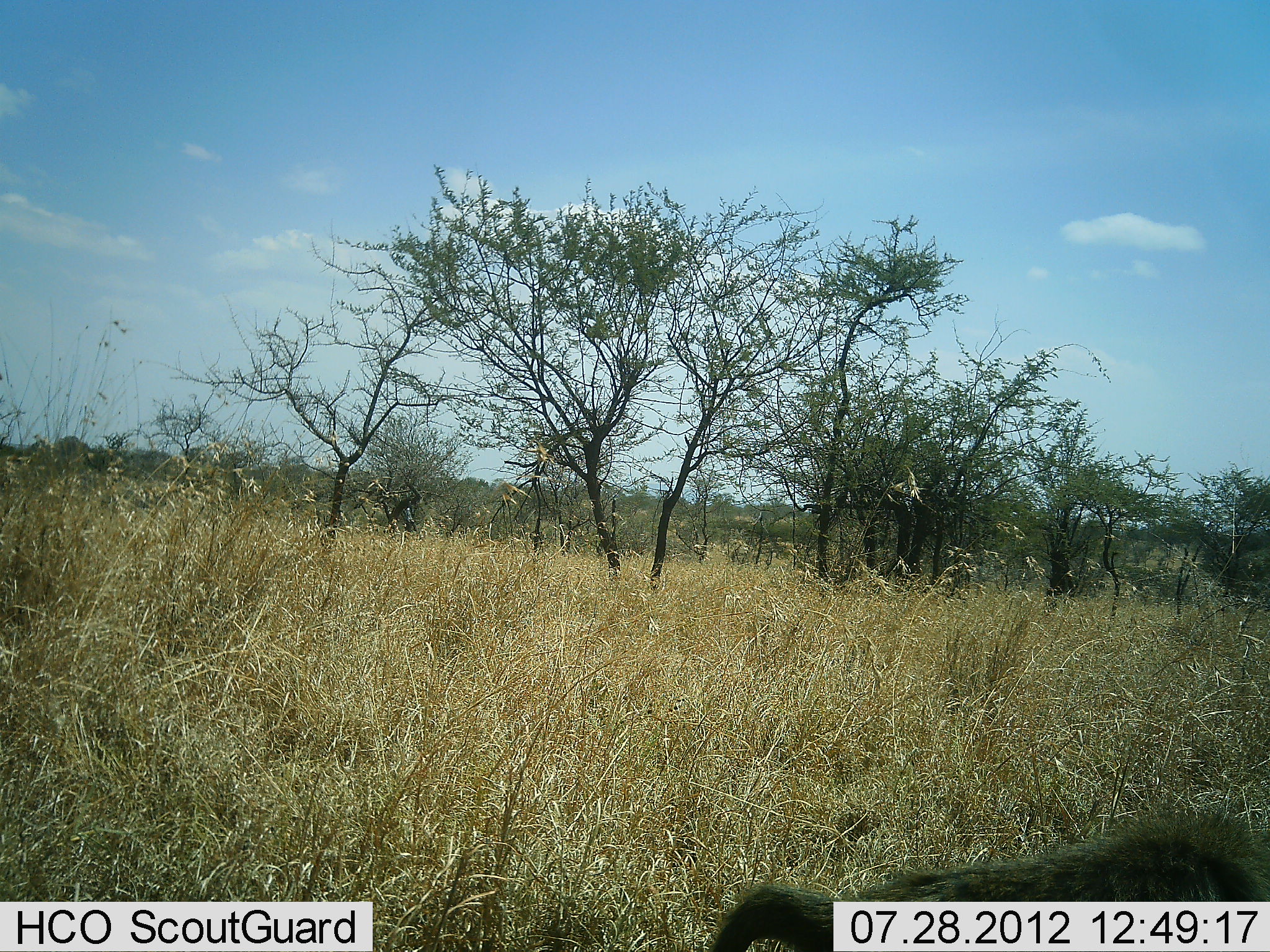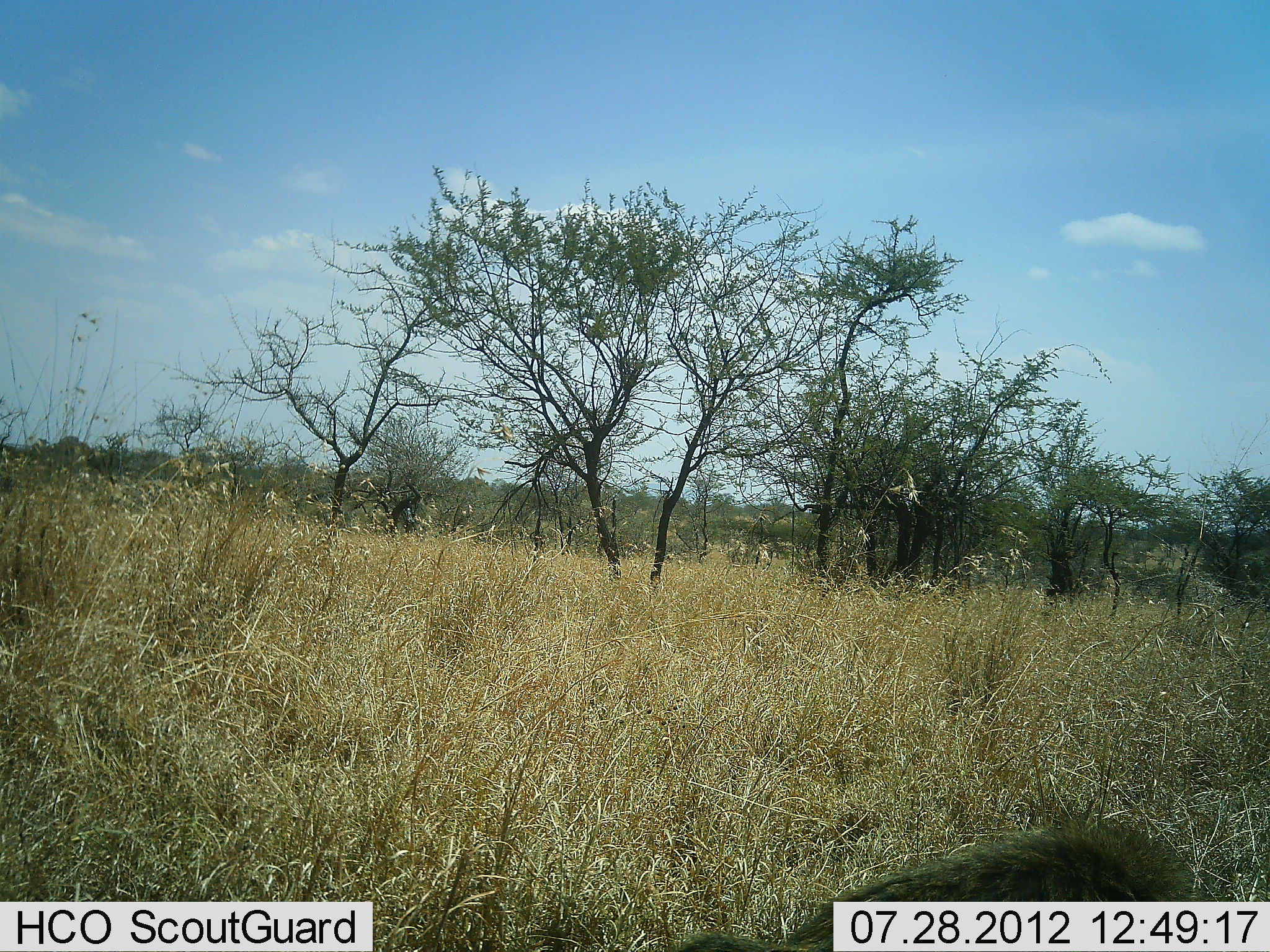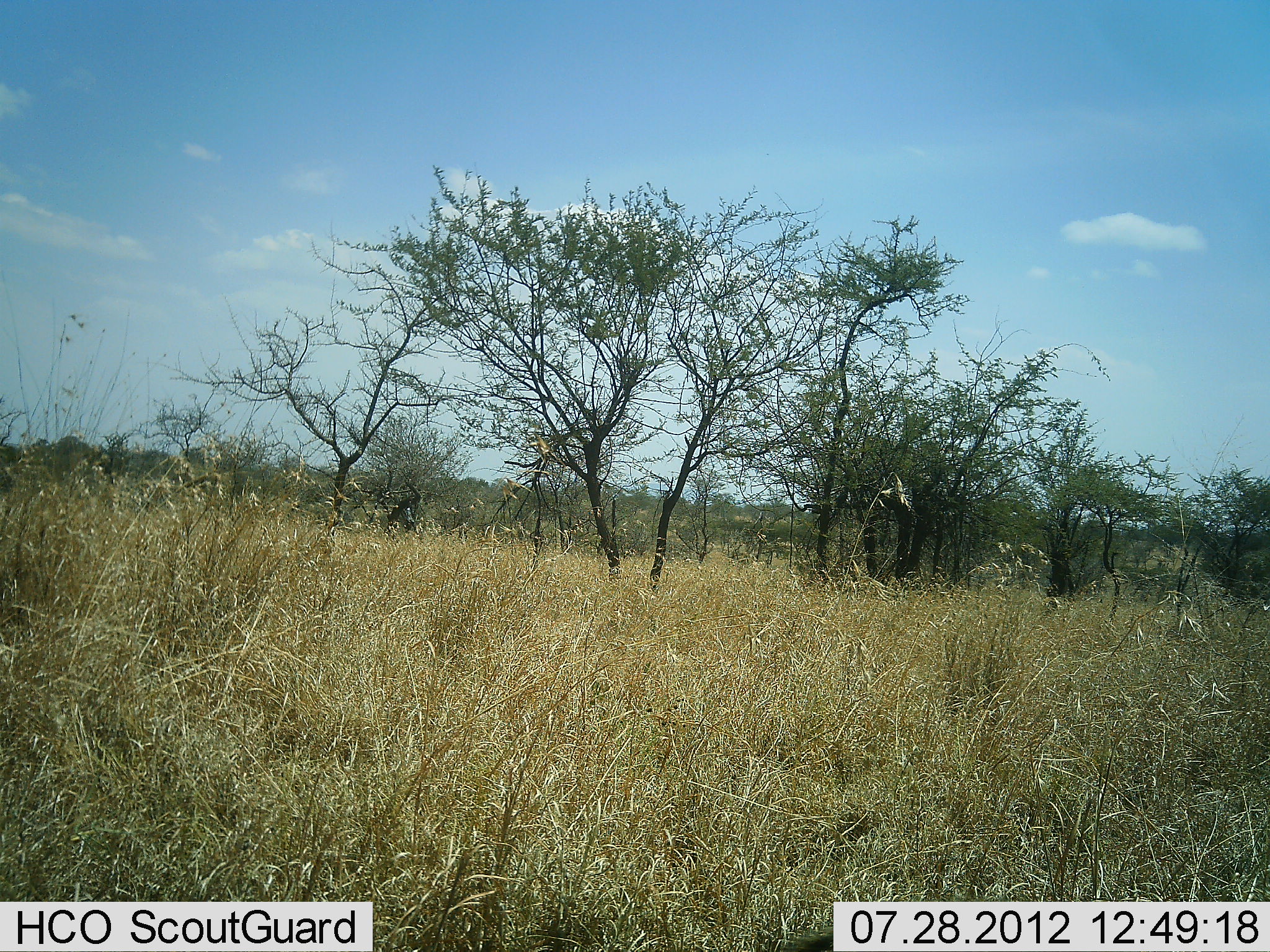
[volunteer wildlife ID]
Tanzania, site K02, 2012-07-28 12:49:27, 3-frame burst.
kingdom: Animalia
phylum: Chordata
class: Mammalia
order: Carnivora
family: Hyaenidae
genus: Crocuta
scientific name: Crocuta crocuta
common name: spotted hyena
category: hyenaspotted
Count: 1.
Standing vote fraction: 25%.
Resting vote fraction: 0%.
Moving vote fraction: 75%.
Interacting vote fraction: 0%.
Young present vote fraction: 0%.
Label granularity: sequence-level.